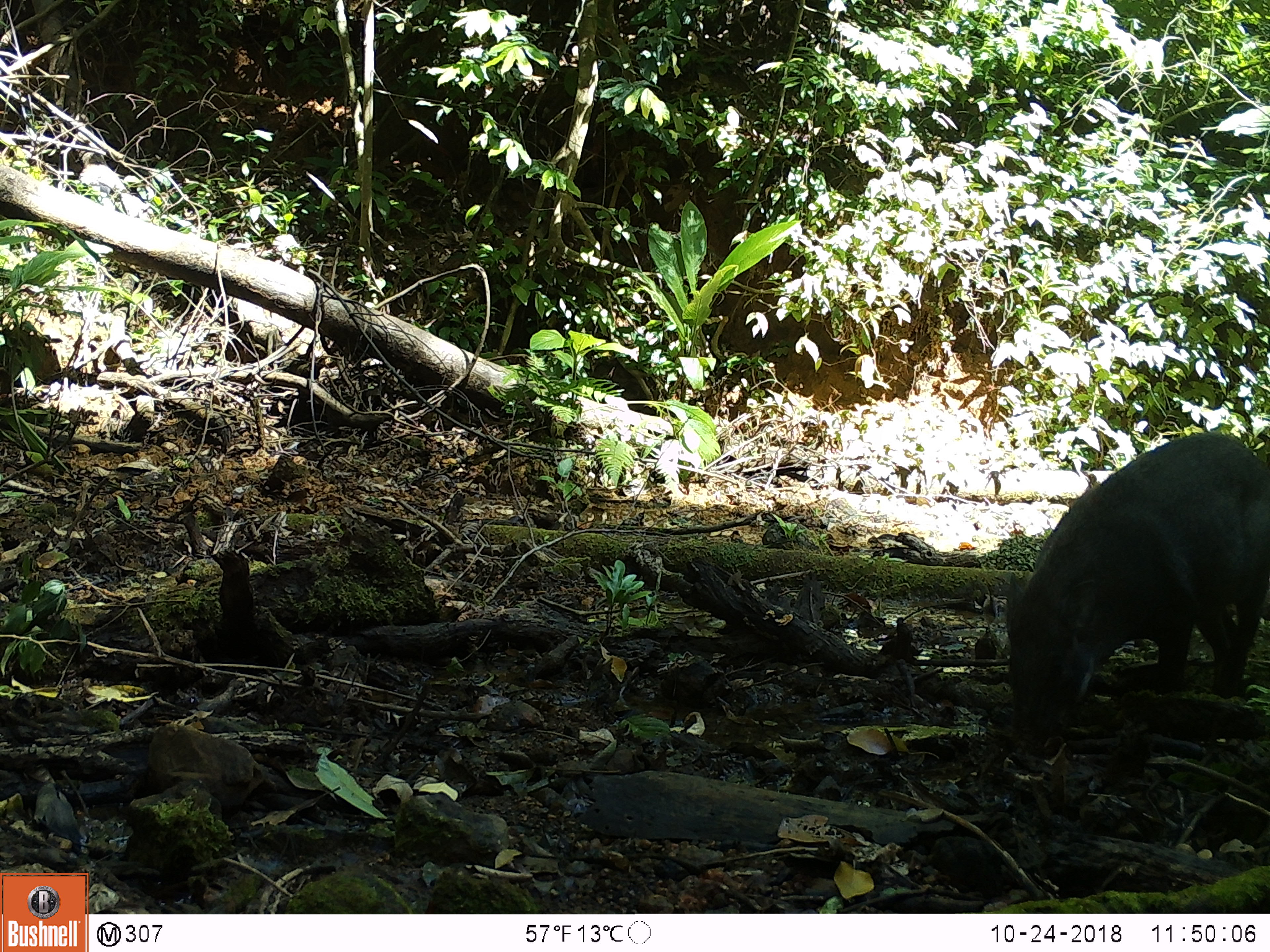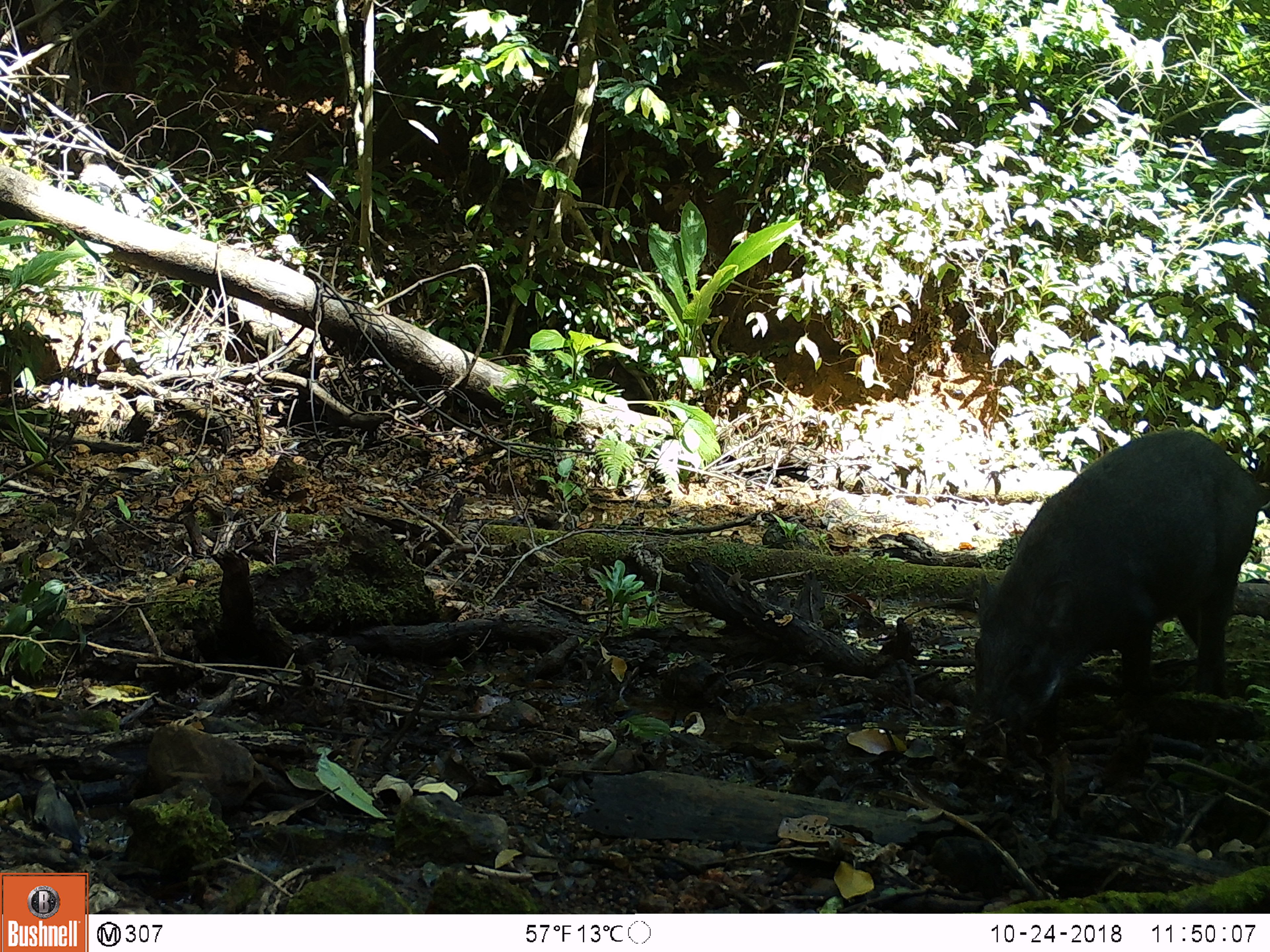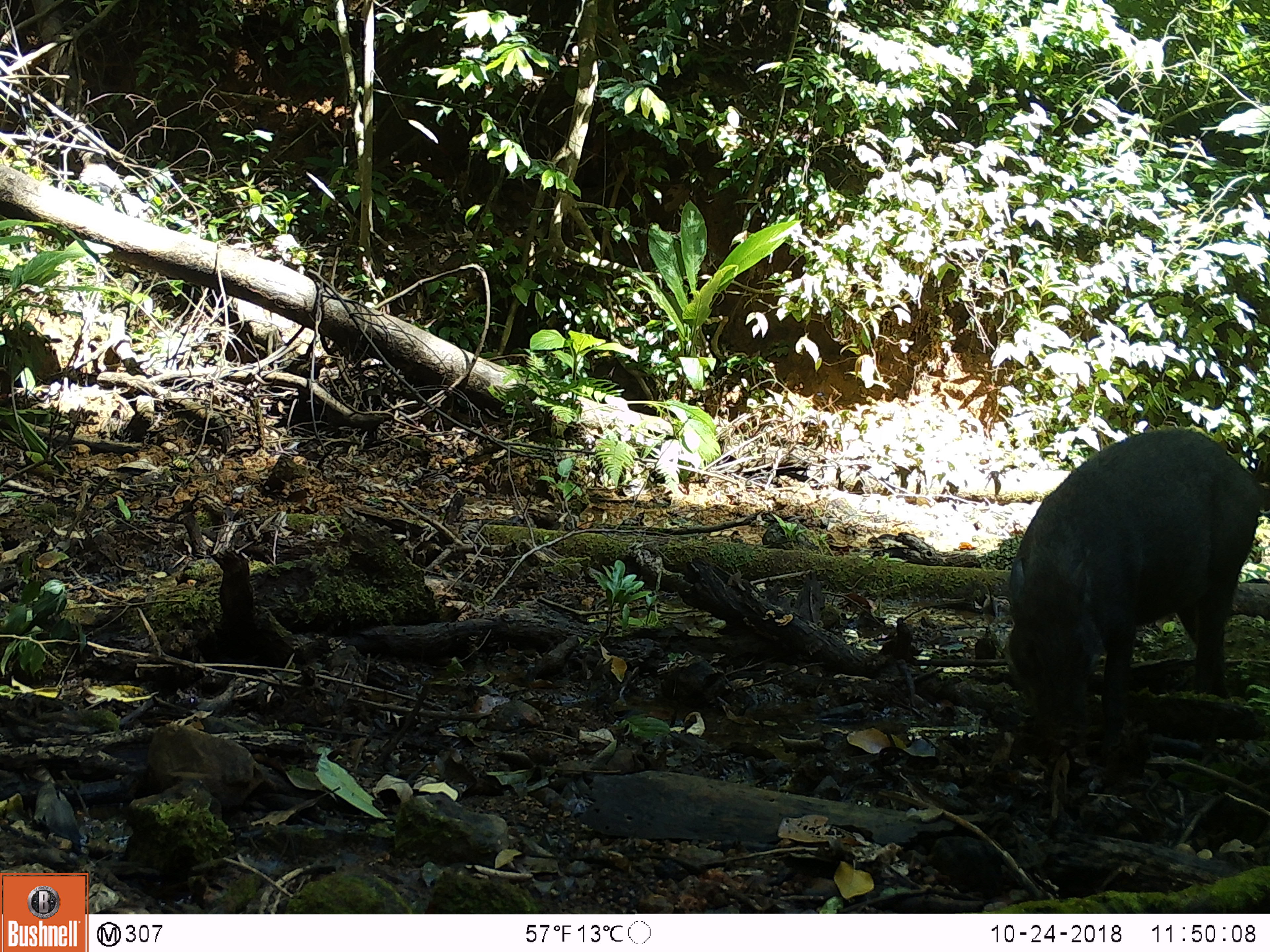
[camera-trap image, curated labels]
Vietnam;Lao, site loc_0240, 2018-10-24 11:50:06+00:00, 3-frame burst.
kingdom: Animalia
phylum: Chordata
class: Mammalia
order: Artiodactyla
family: Suidae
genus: Sus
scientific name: Sus scrofa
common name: eurasian wild pig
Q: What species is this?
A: Eurasian wild pig (Sus scrofa).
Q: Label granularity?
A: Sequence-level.